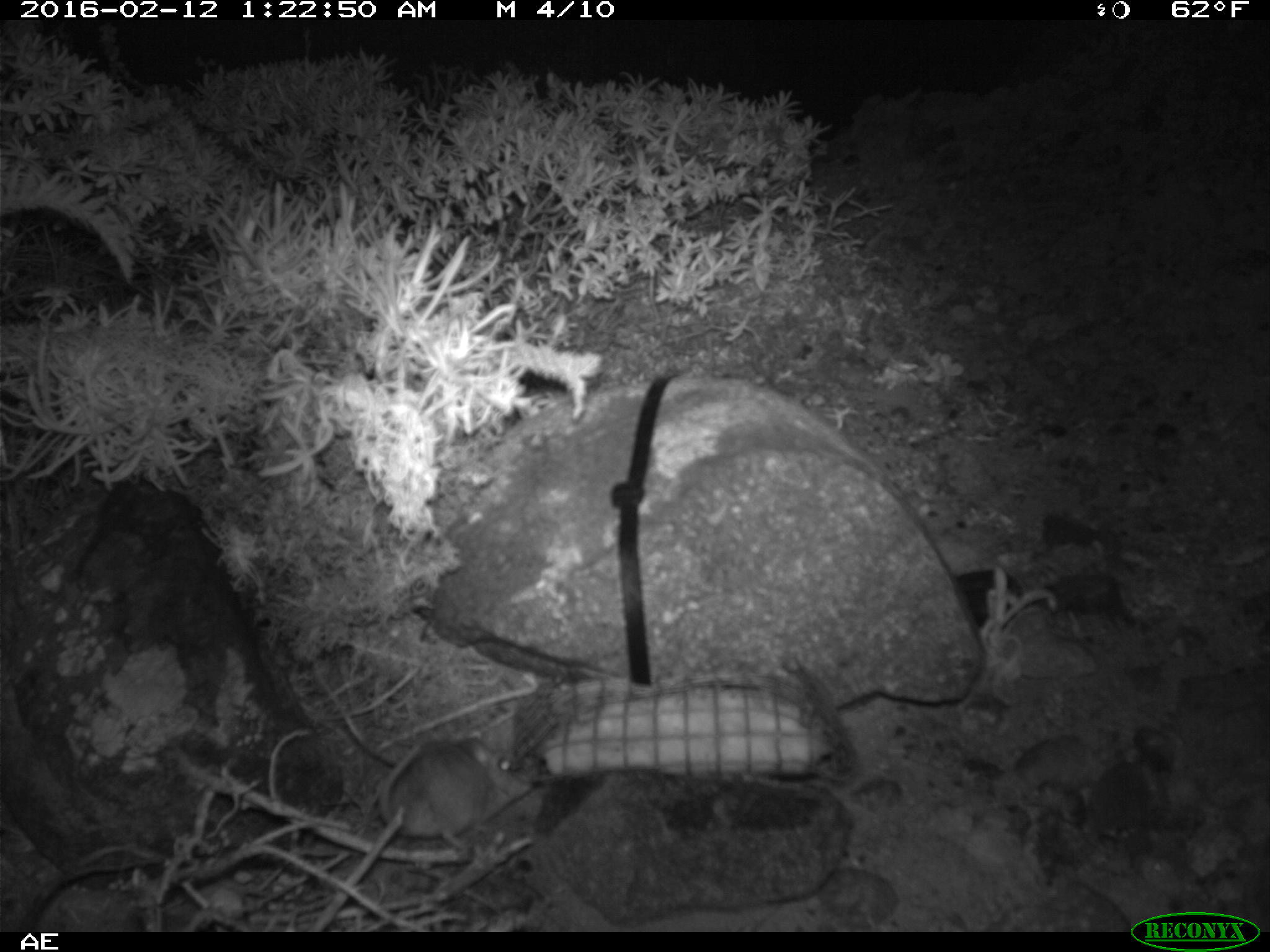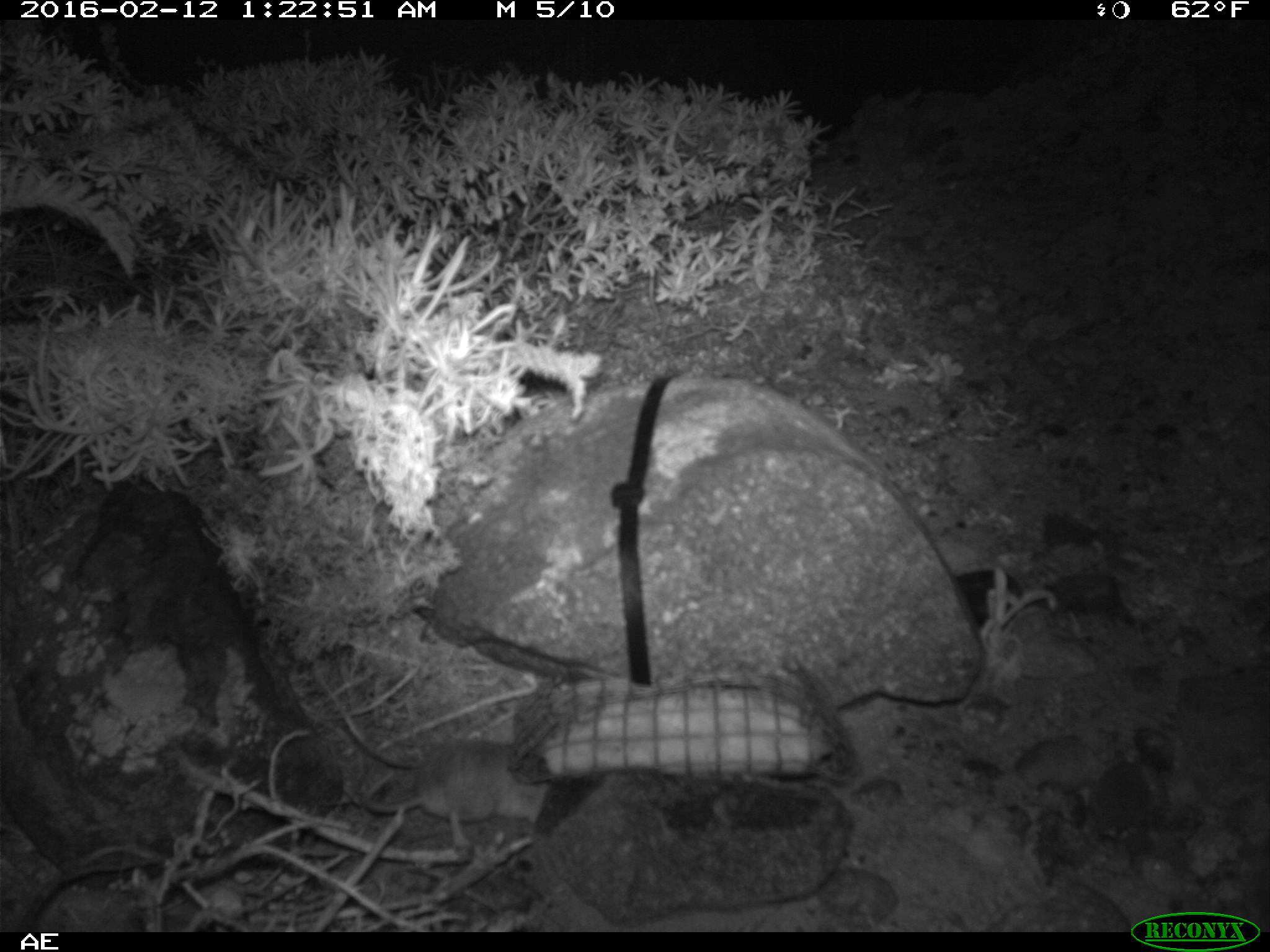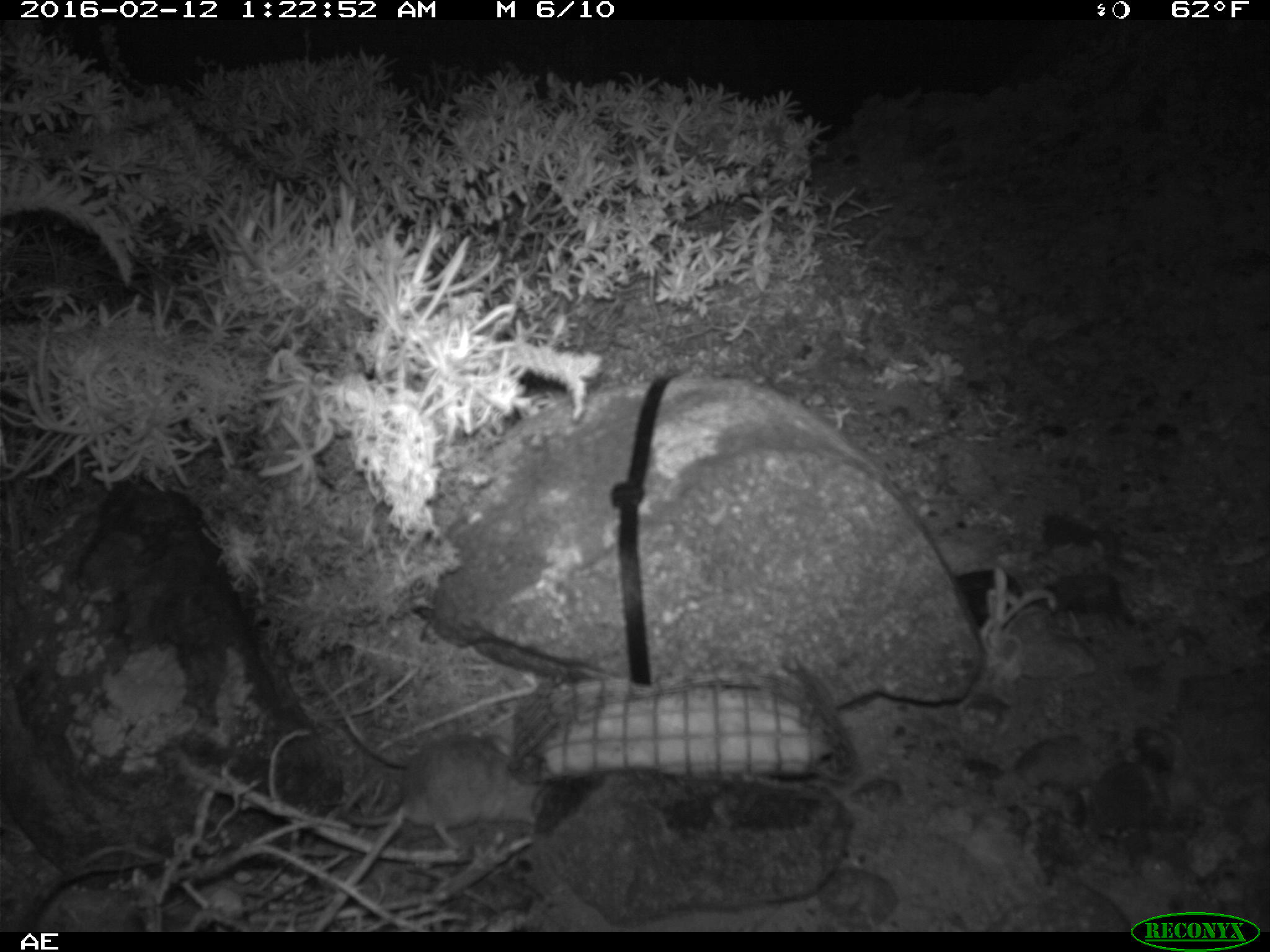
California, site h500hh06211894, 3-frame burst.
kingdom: Animalia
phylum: Chordata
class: Mammalia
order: Rodentia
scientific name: Rodentia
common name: rodent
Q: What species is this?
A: Rodent (Rodentia).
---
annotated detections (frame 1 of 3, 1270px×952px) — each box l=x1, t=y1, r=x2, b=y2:
rodent: l=376, t=732, r=538, b=854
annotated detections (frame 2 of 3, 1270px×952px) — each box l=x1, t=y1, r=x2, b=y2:
rodent: l=346, t=739, r=556, b=848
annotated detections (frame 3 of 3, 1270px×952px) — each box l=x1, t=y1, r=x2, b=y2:
rodent: l=344, t=733, r=551, b=848